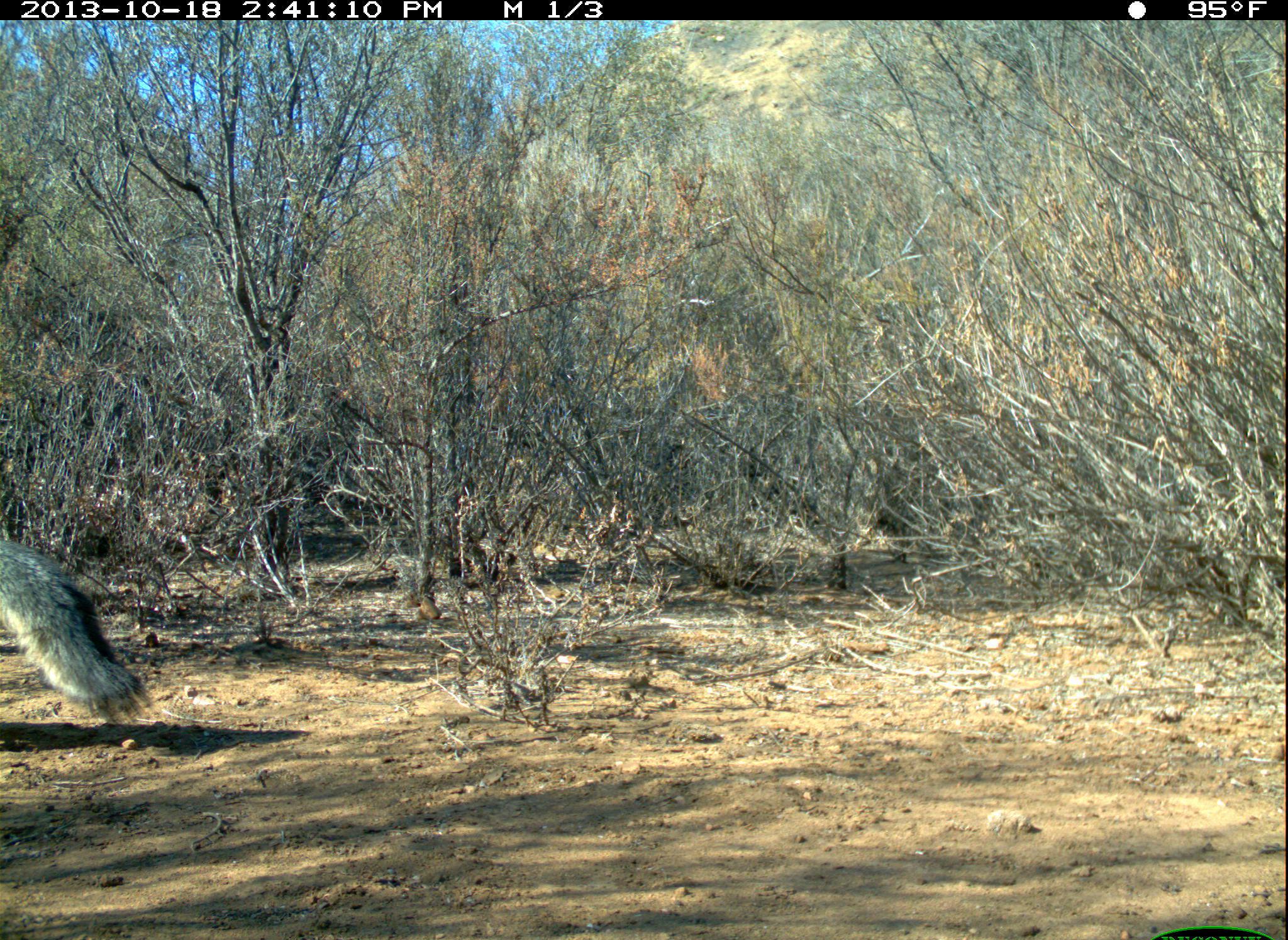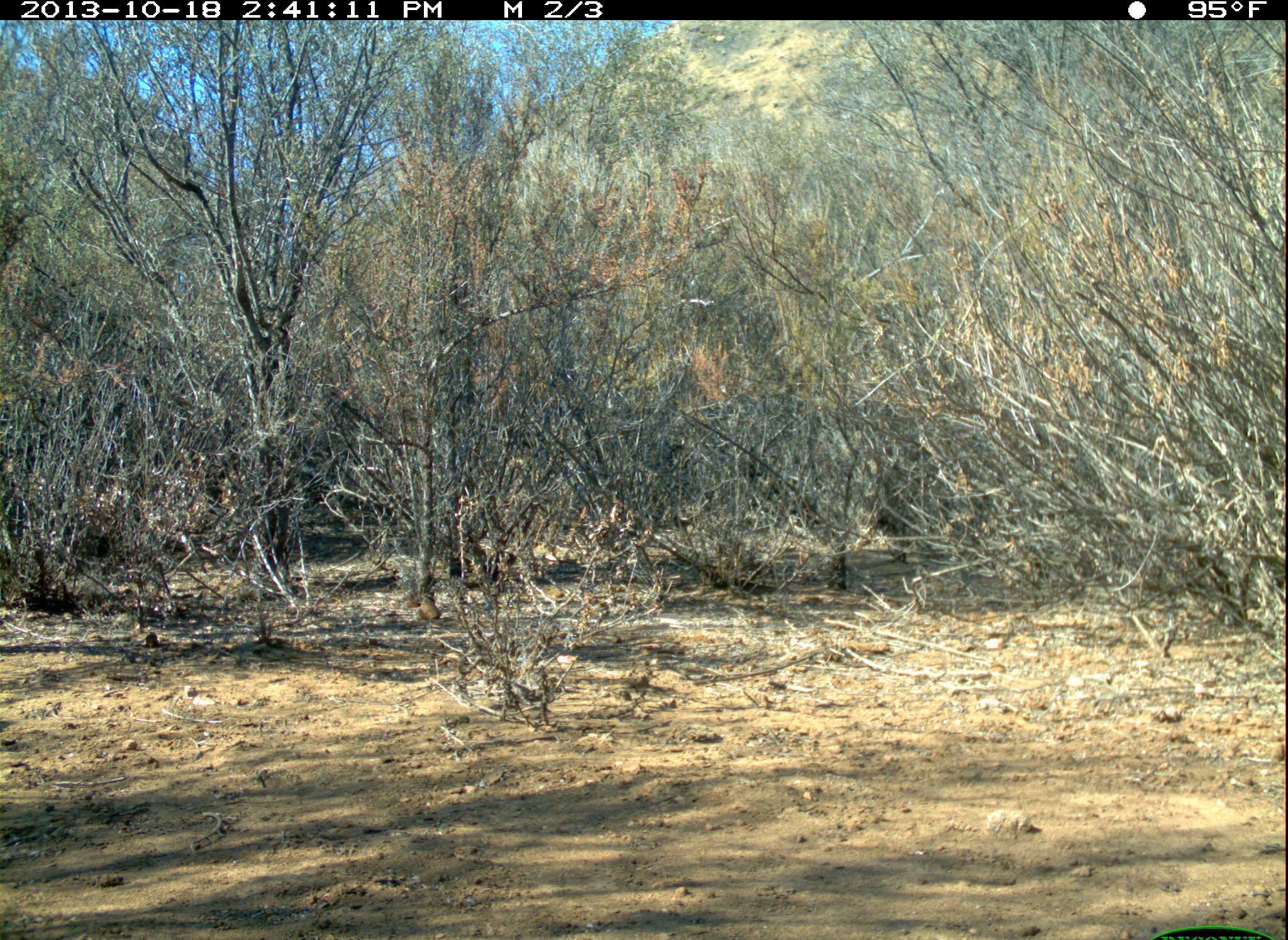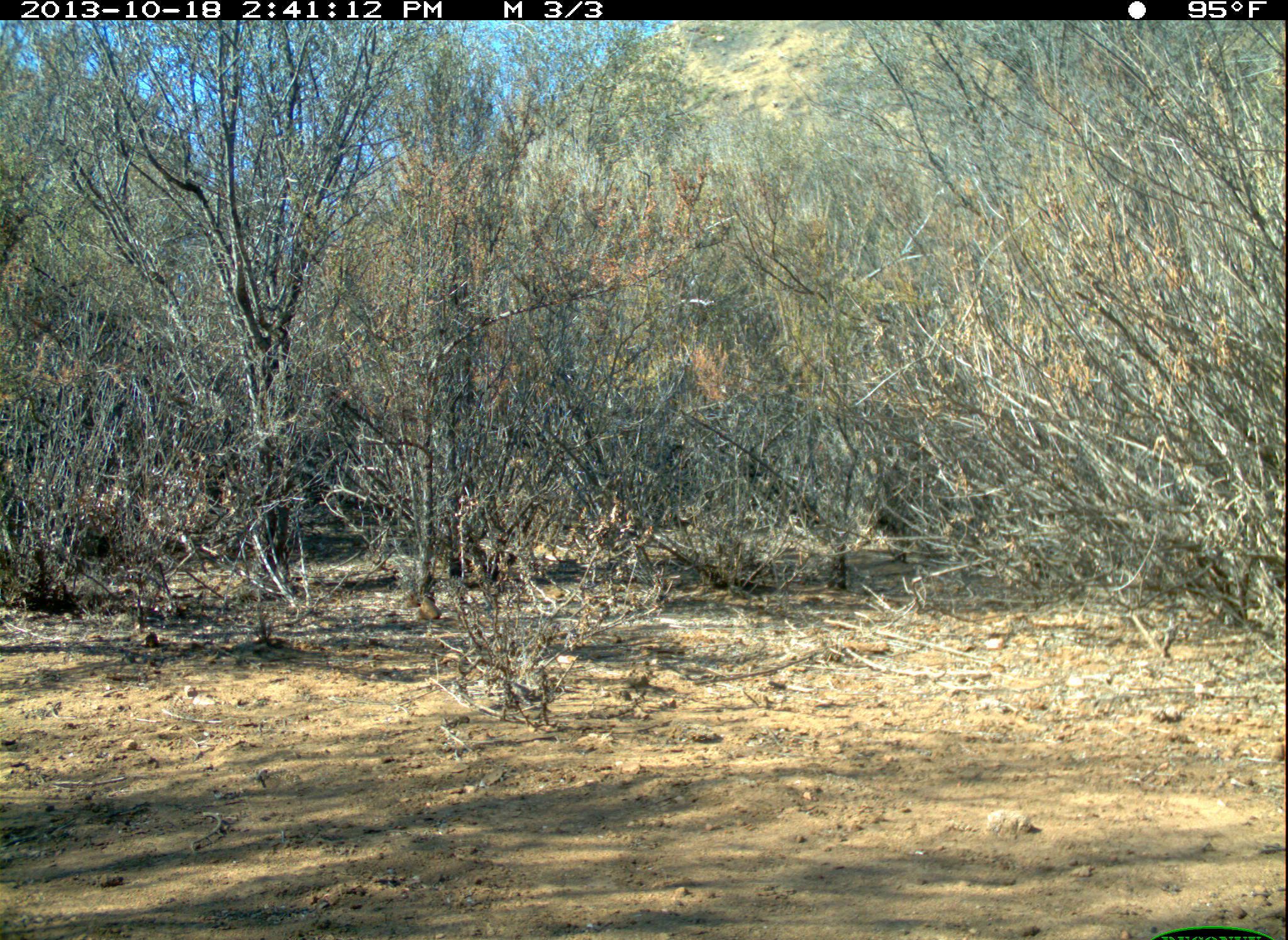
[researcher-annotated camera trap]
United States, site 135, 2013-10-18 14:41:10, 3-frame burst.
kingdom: Animalia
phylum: Chordata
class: Mammalia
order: Carnivora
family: Canidae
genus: Urocyon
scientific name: Urocyon cinereoargenteus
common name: gray fox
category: fox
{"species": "fox (gray fox) (Urocyon cinereoargenteus)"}